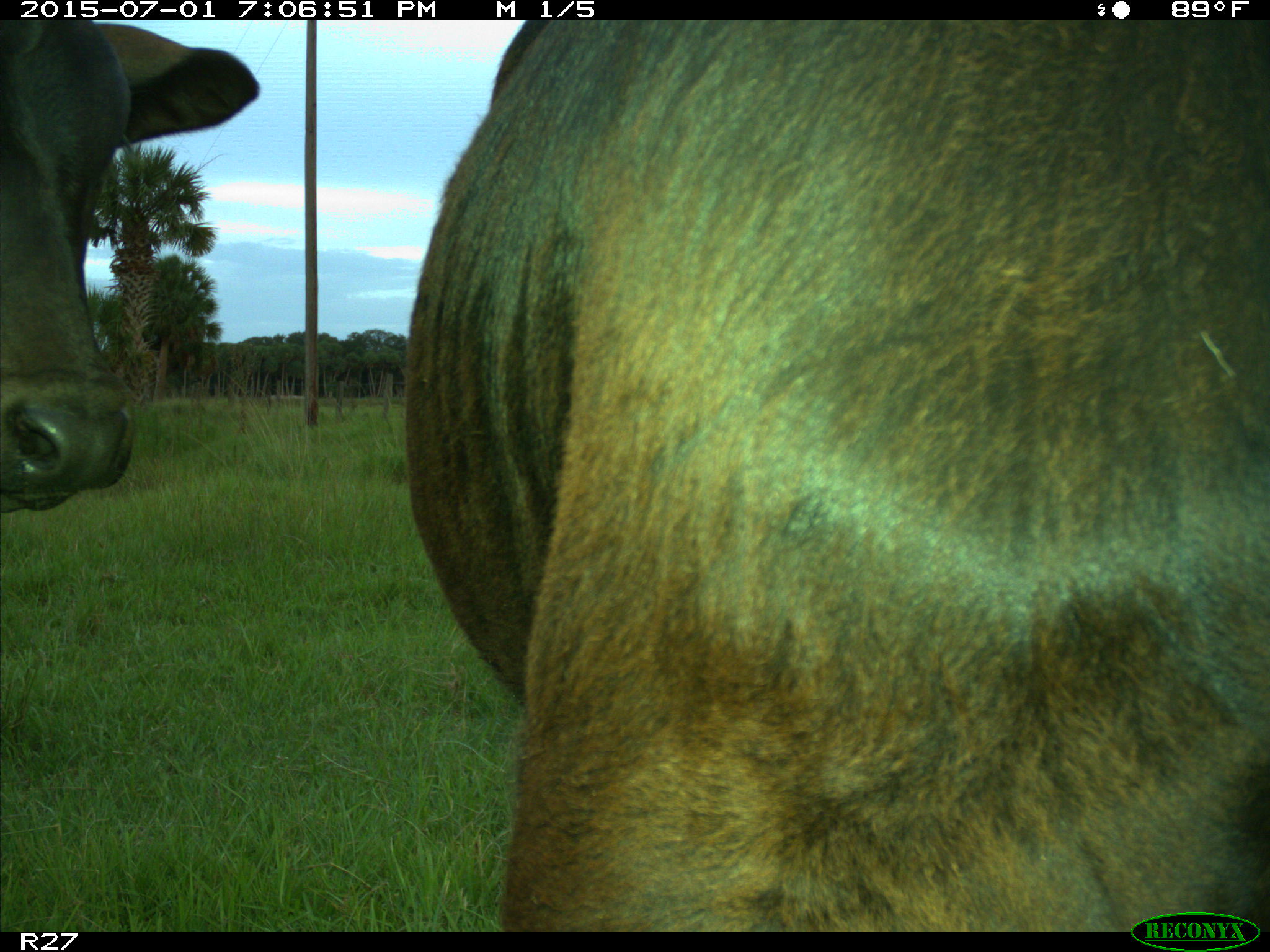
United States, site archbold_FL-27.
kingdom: Animalia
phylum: Chordata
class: Mammalia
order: Artiodactyla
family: Bovidae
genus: Bos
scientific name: Bos taurus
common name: domestic cow